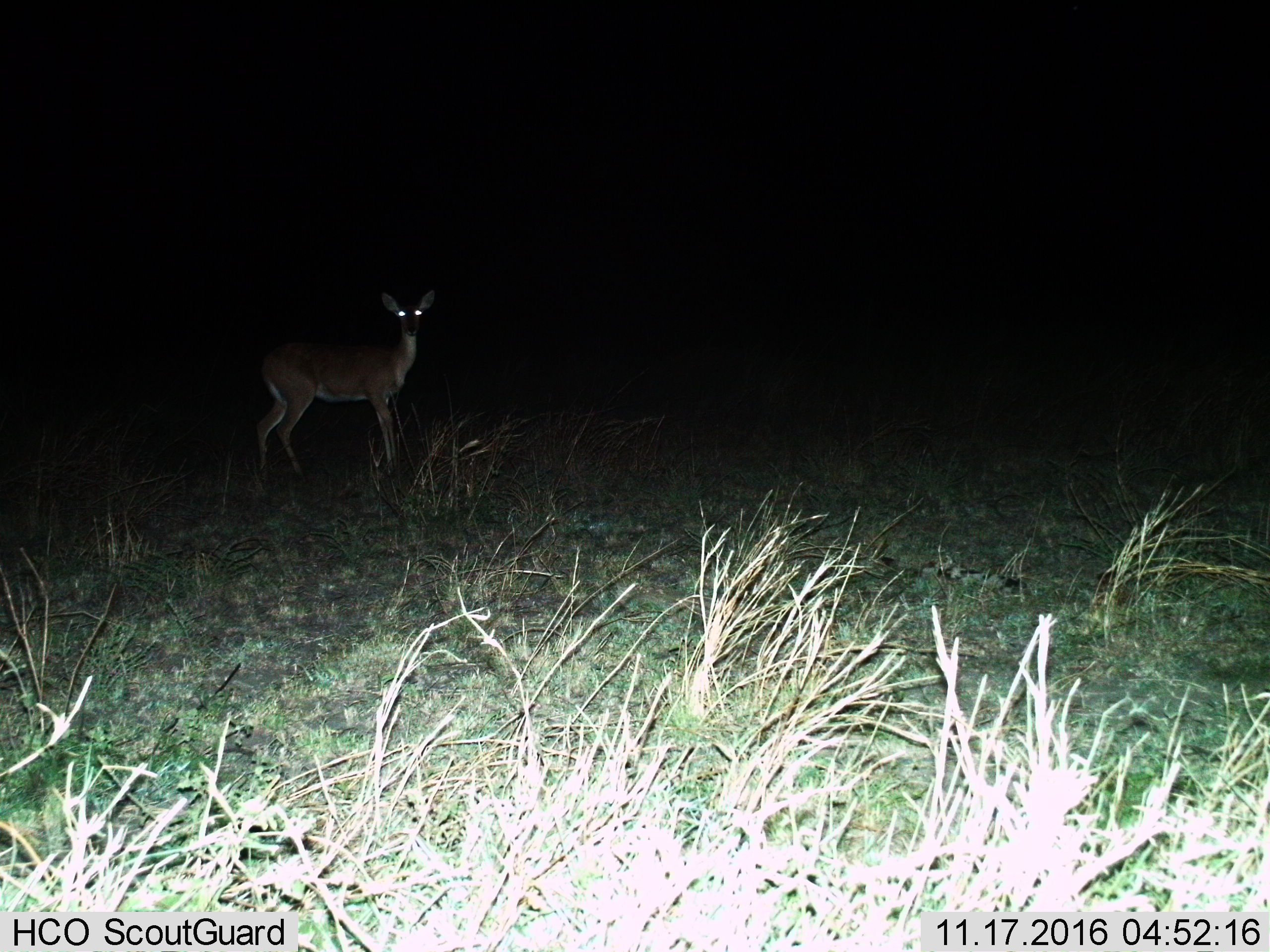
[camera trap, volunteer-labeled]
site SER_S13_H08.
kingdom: Animalia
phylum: Chordata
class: Mammalia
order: Artiodactyla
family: Bovidae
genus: Redunca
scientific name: Redunca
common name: reedbuck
Reedbuck (Redunca), count 1. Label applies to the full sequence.